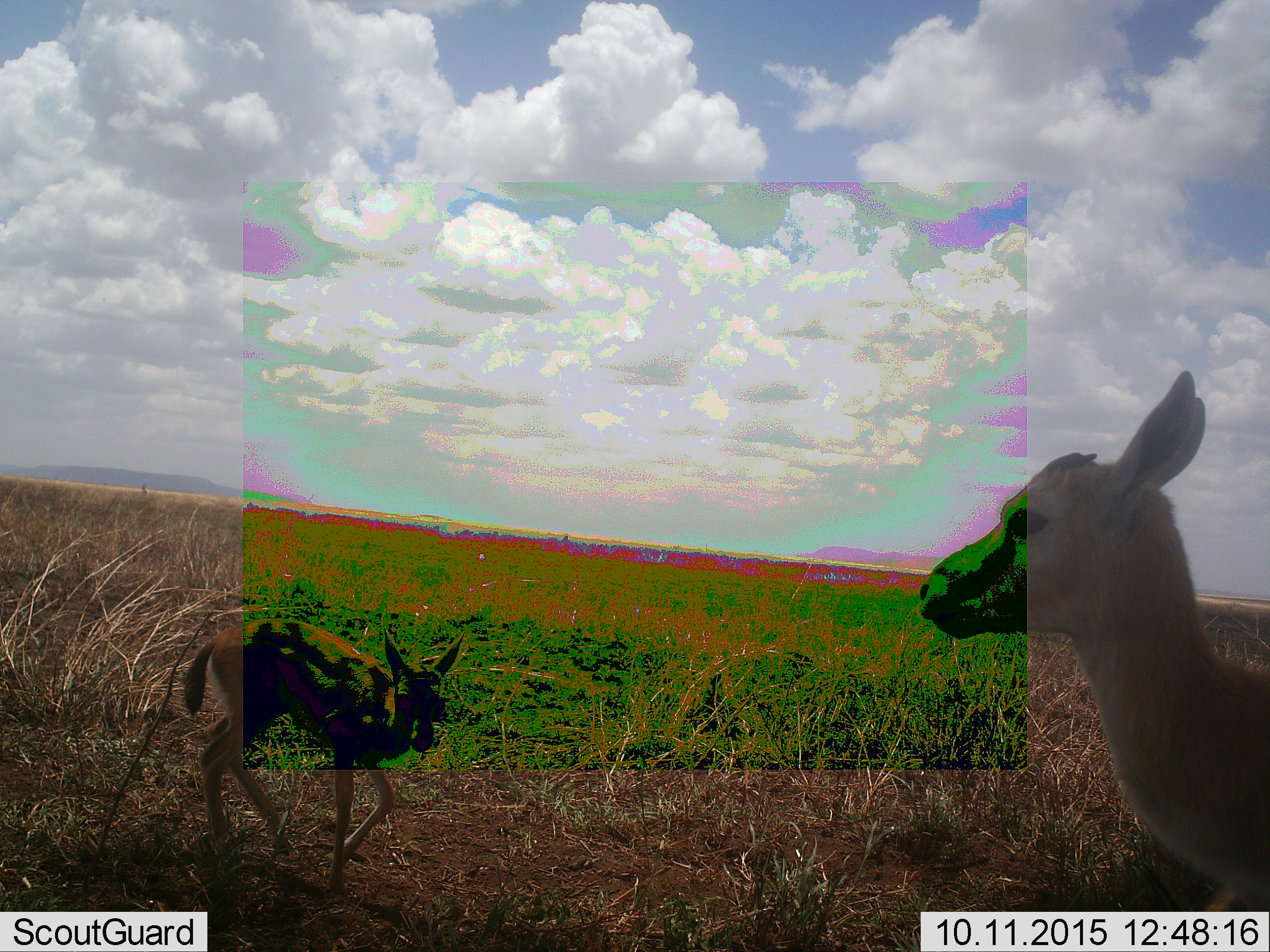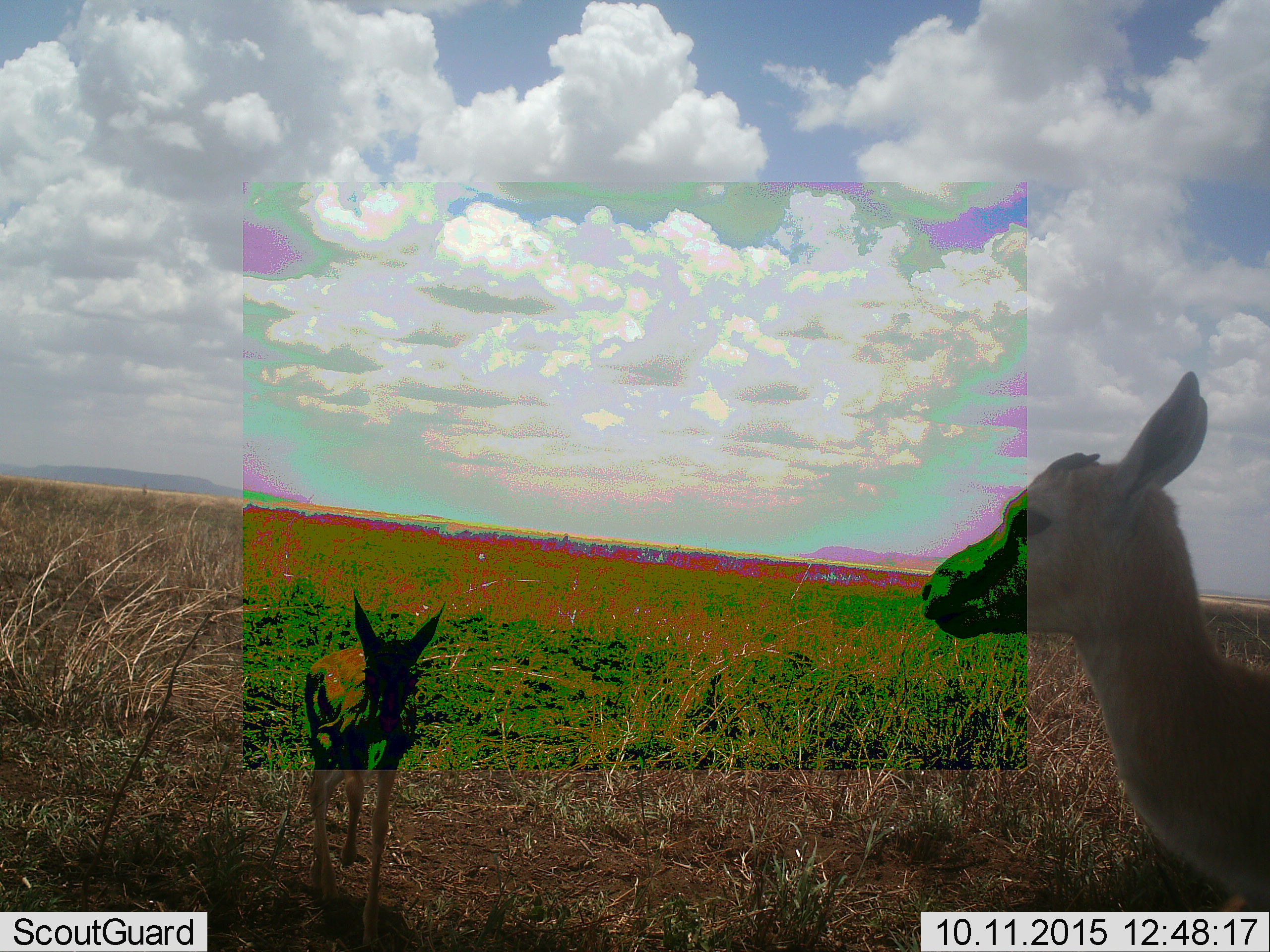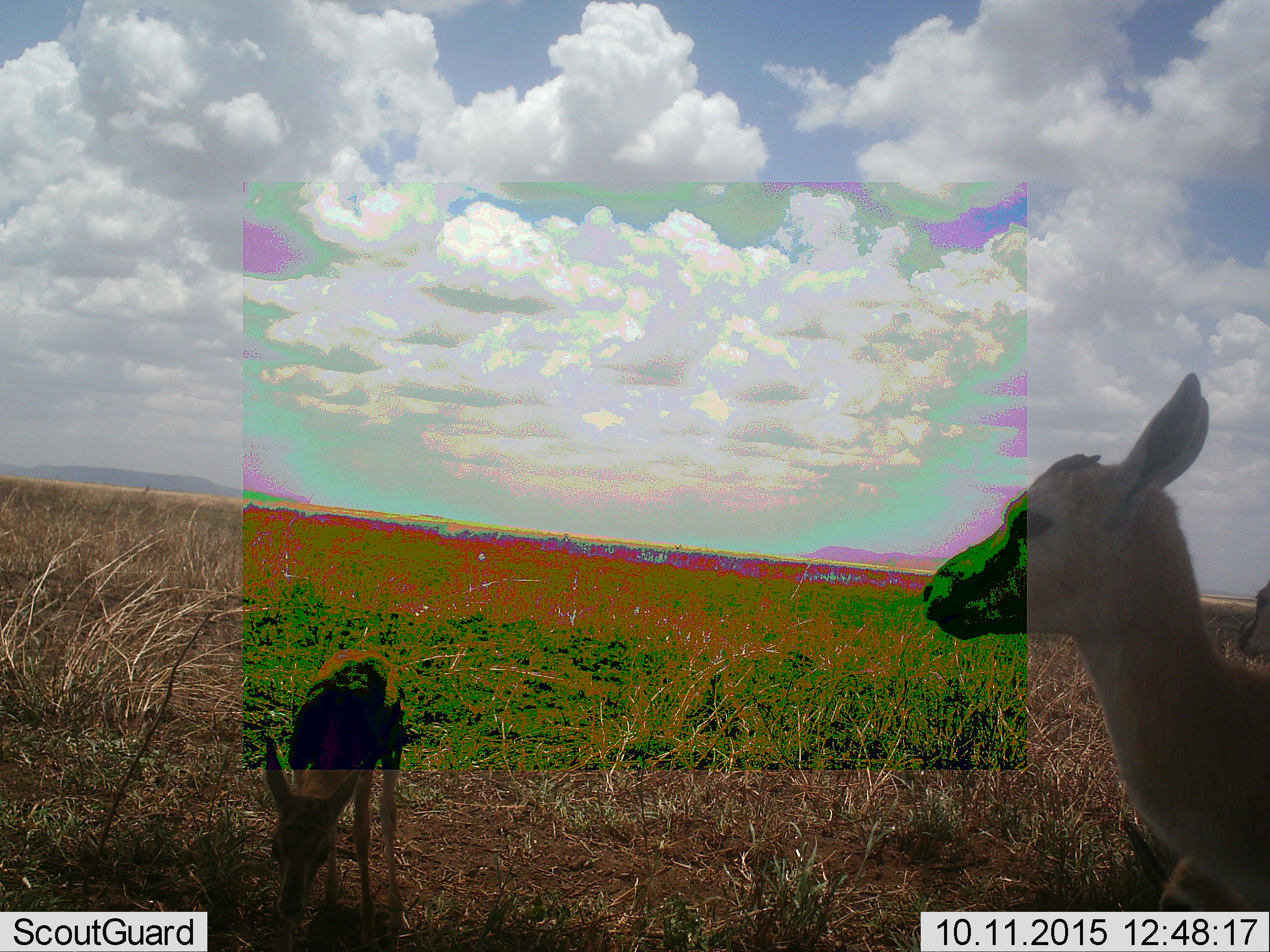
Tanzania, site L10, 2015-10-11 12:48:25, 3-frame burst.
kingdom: Animalia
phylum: Chordata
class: Mammalia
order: Artiodactyla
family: Bovidae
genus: Eudorcas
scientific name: Eudorcas thomsonii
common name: thomson's gazelle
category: gazellethomsons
Gazellethomsons (thomson's gazelle) (Eudorcas thomsonii), count 3. Behavior (volunteer vote fractions): standing 100%, resting 0%, moving 43%, interacting 0%. Young present (vote fraction): 71%. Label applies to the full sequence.